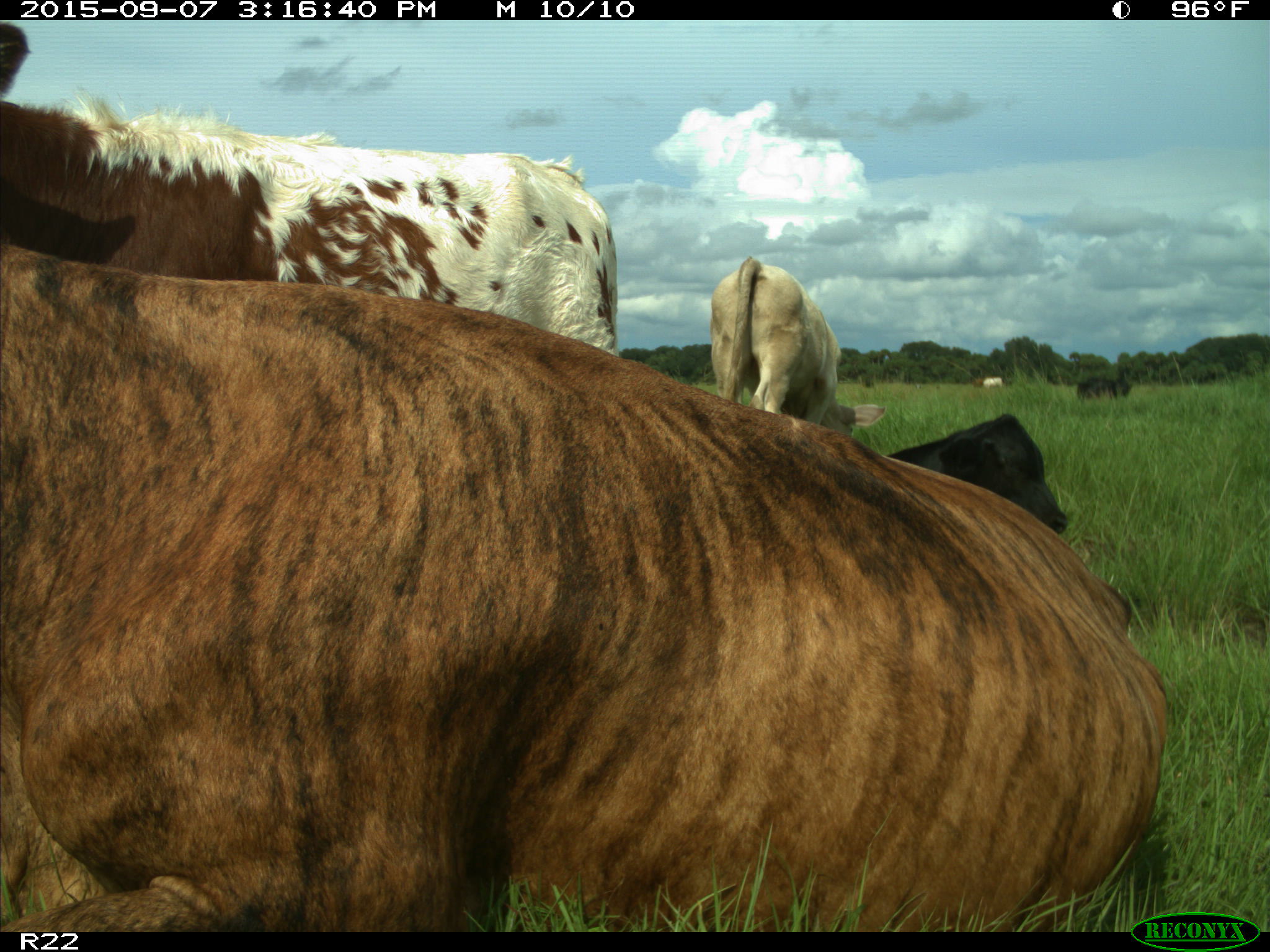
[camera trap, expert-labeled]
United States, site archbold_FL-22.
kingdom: Animalia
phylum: Chordata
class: Mammalia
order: Artiodactyla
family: Bovidae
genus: Bos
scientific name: Bos taurus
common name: domestic cow